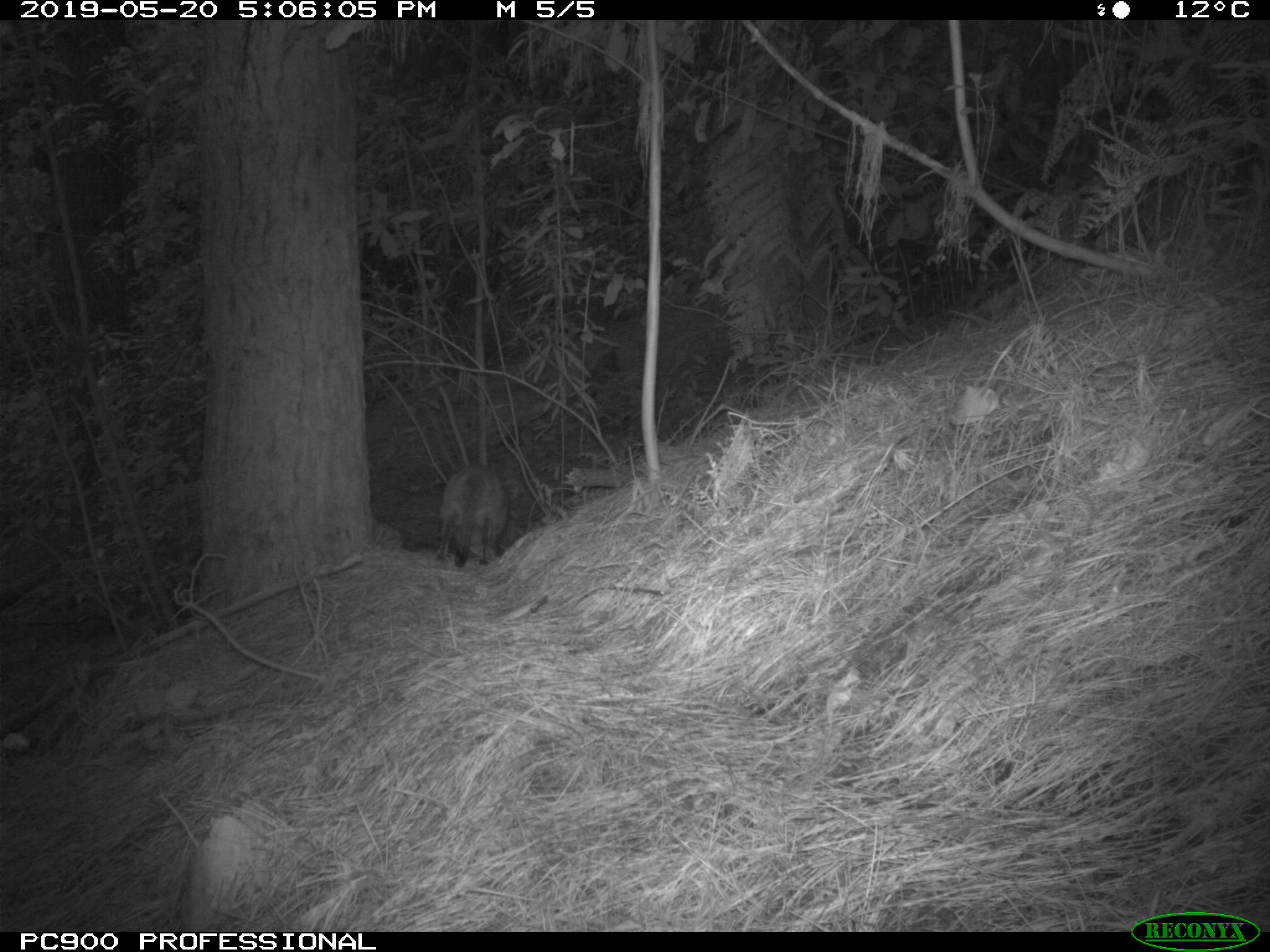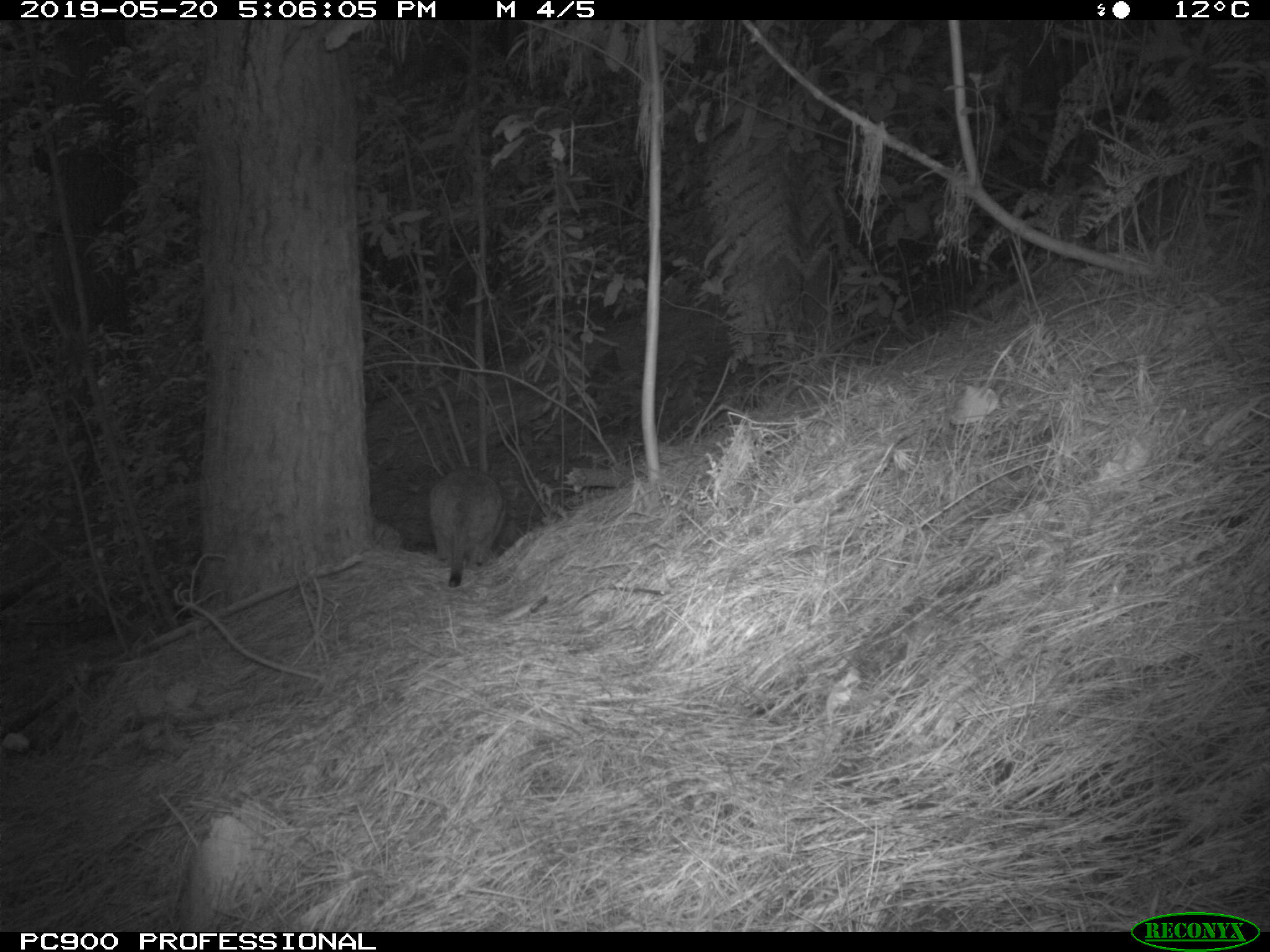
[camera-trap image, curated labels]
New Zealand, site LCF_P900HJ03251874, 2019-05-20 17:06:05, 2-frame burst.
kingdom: Animalia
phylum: Chordata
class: Mammalia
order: Diprotodontia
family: Macropodidae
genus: Notamacropus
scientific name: Notamacropus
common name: wallaby